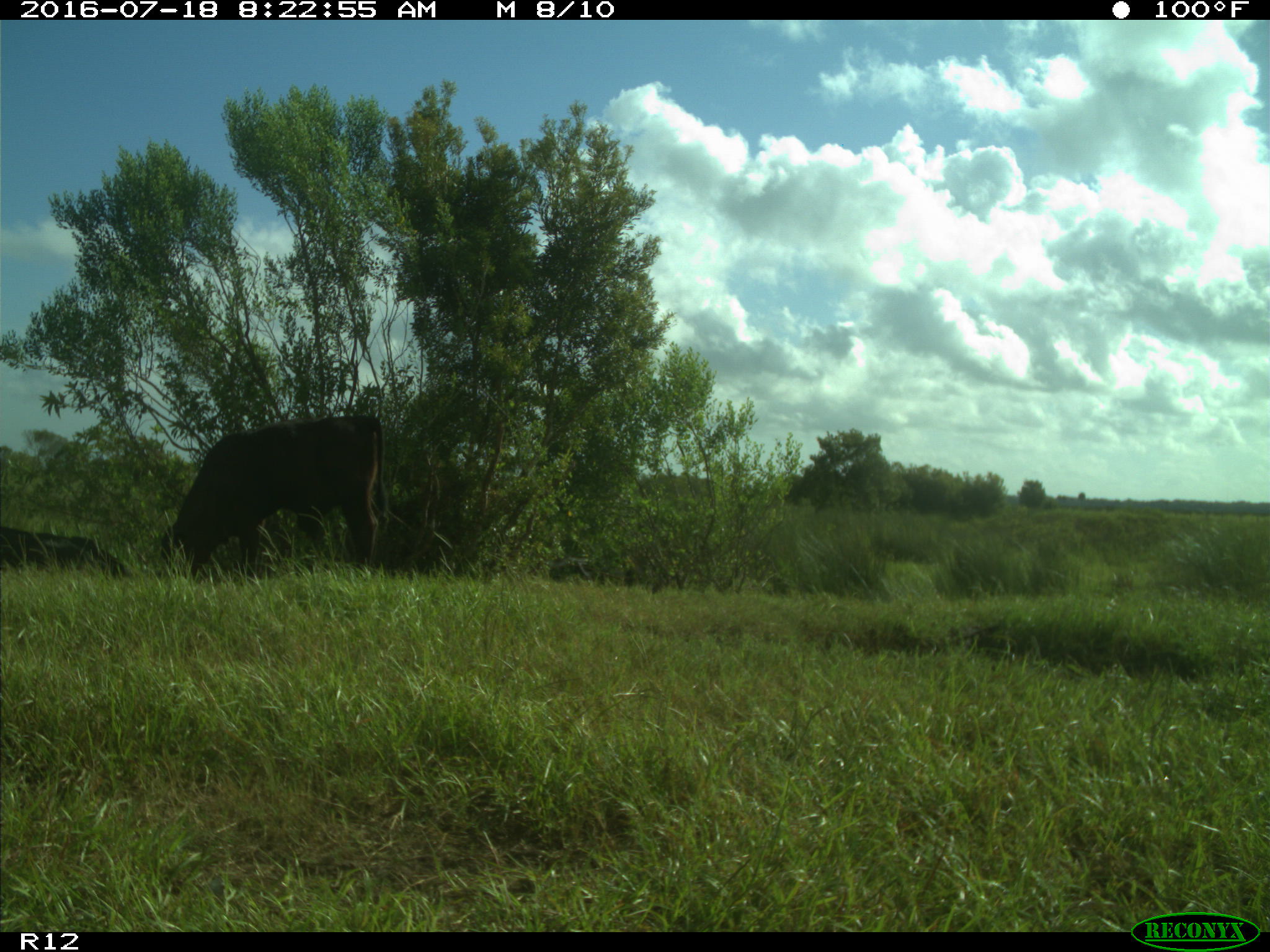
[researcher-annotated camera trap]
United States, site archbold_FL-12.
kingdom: Animalia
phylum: Chordata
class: Mammalia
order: Artiodactyla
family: Bovidae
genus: Bos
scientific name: Bos taurus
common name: domestic cow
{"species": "Bos taurus (domestic cow)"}